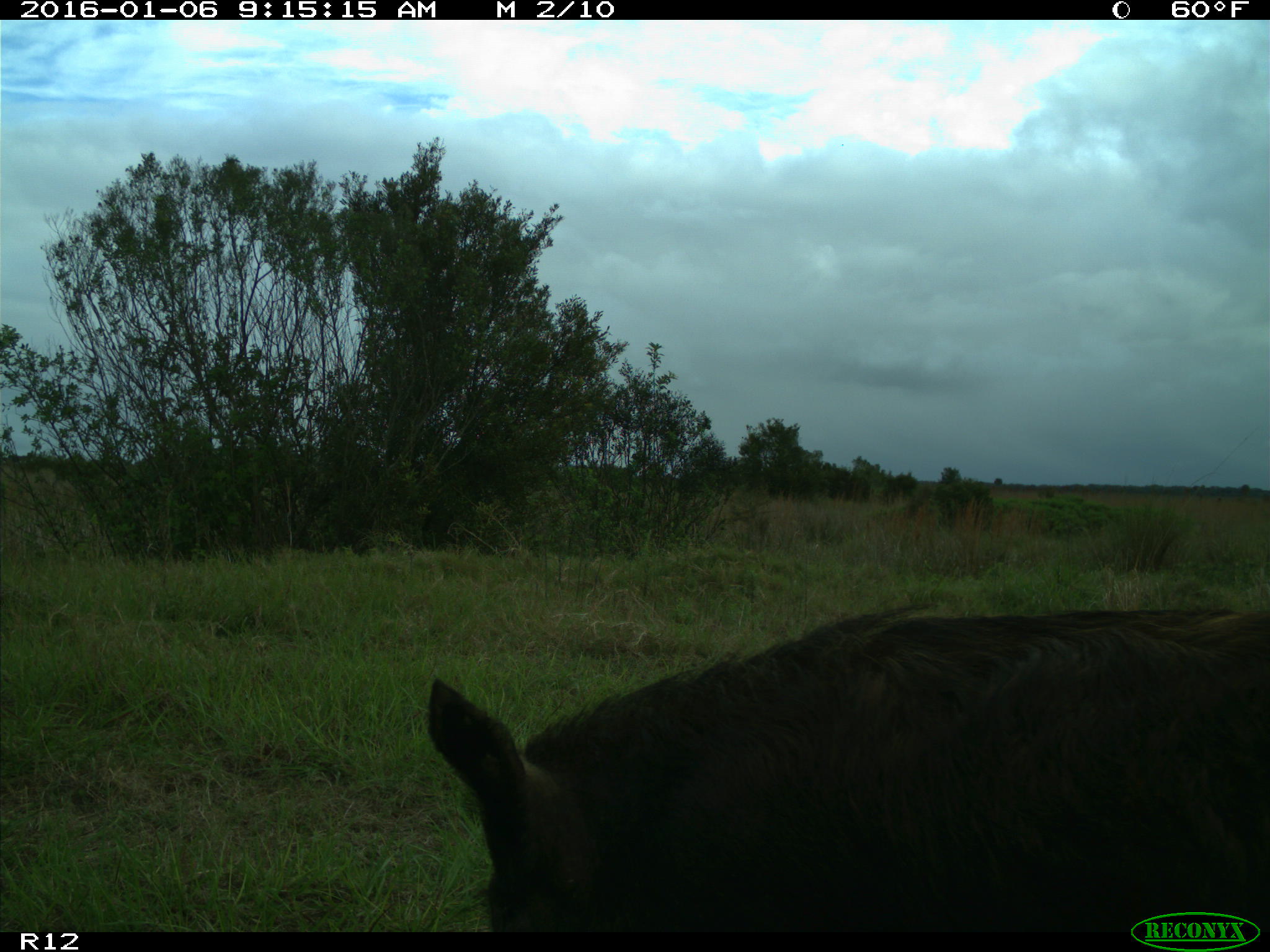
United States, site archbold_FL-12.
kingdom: Animalia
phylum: Chordata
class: Mammalia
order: Artiodactyla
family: Suidae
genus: Sus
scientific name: Sus scrofa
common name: wild boar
Sus scrofa (wild boar).